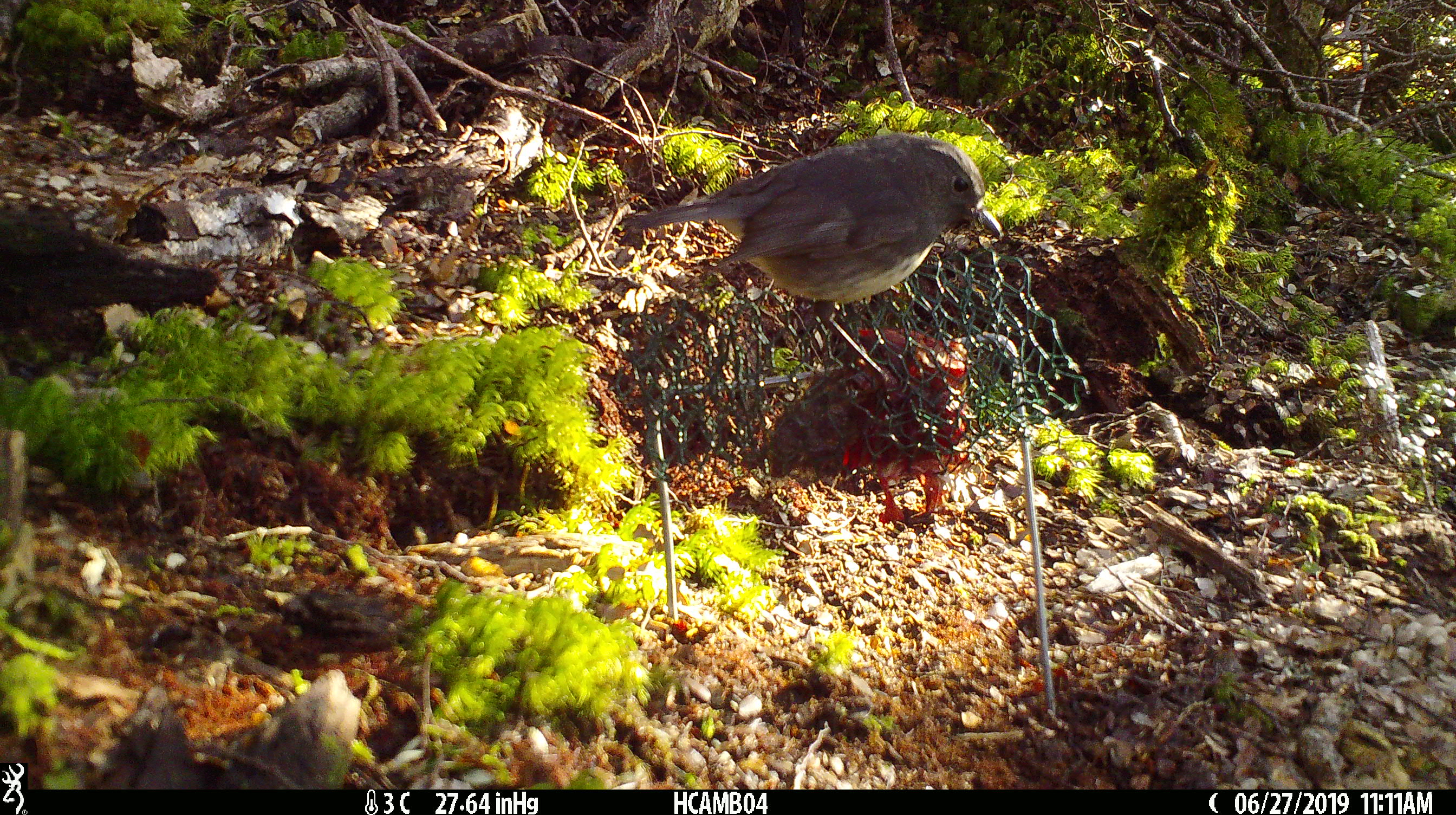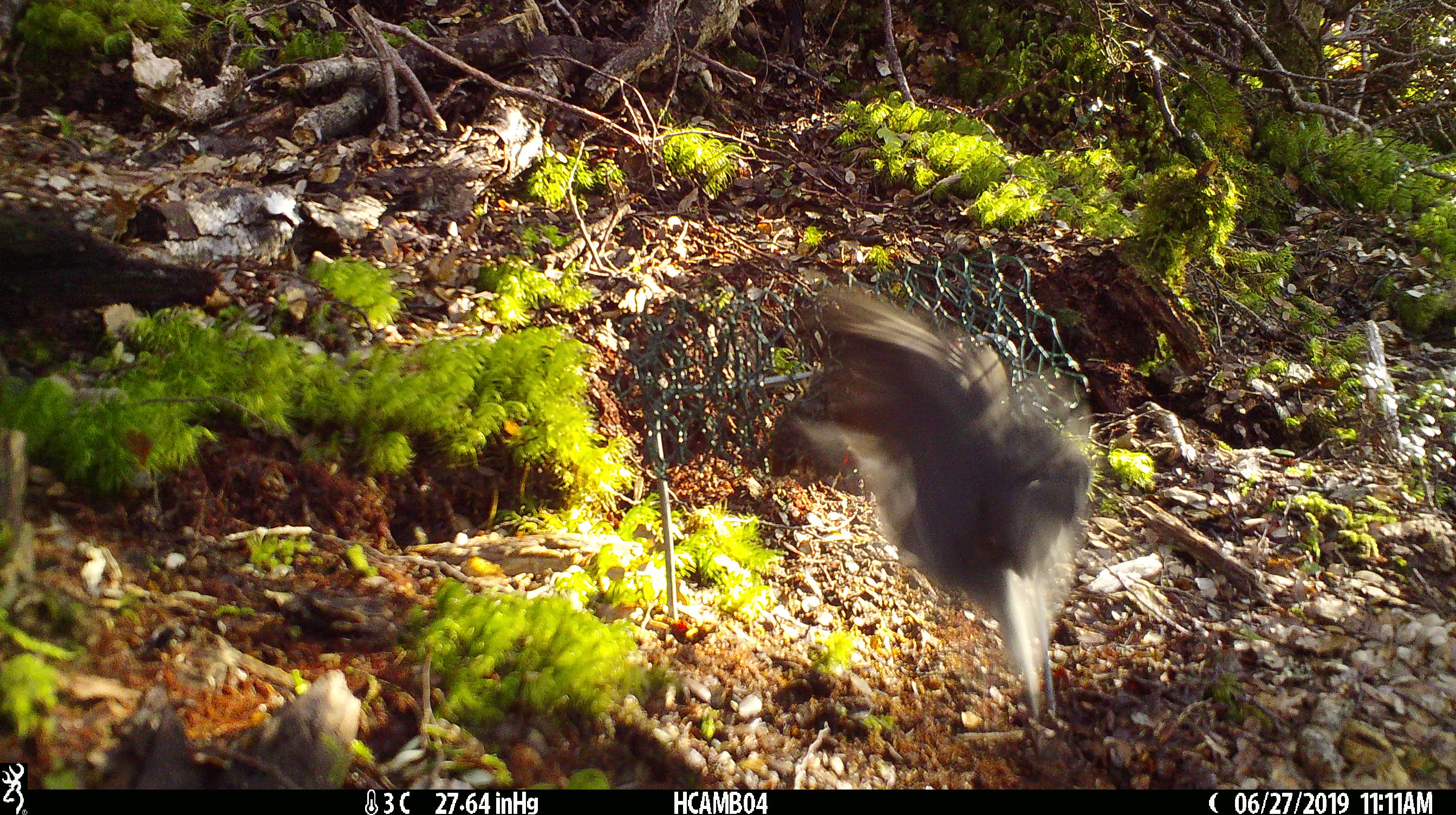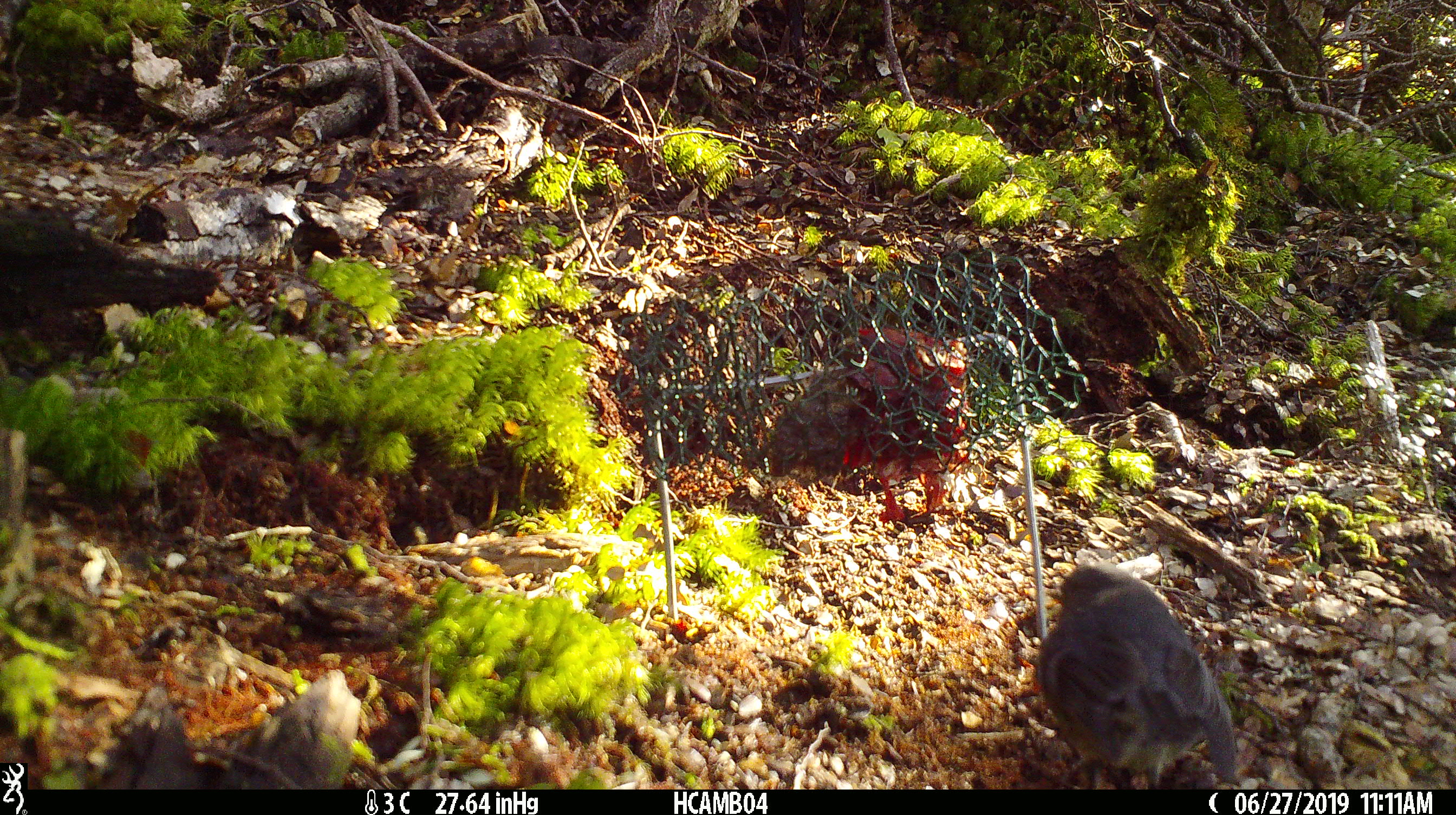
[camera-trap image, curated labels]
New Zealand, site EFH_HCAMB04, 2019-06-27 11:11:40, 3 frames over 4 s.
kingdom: Animalia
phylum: Chordata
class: Aves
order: Passeriformes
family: Petroicidae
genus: Petroica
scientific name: Petroica australis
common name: new zealand robin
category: robin